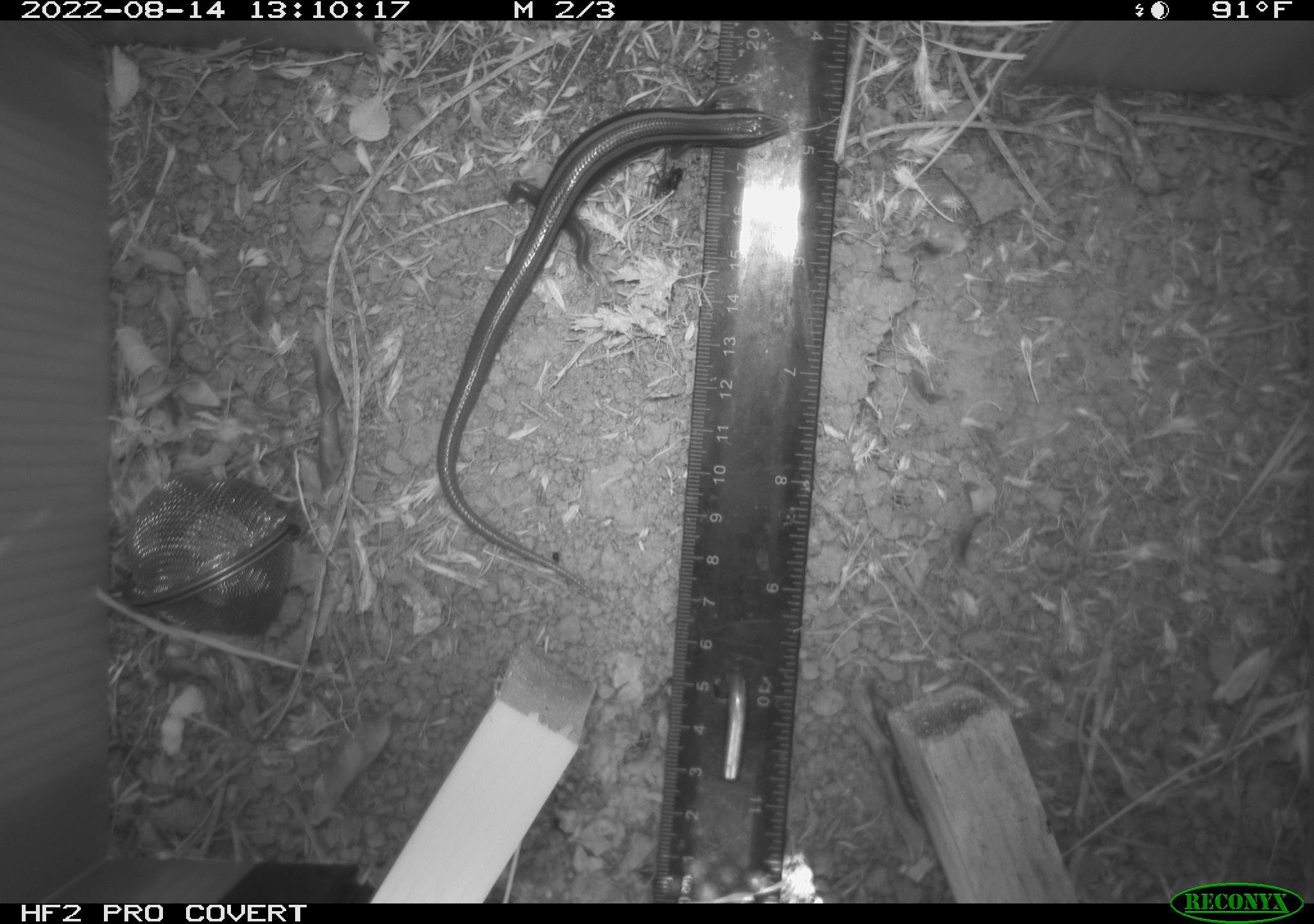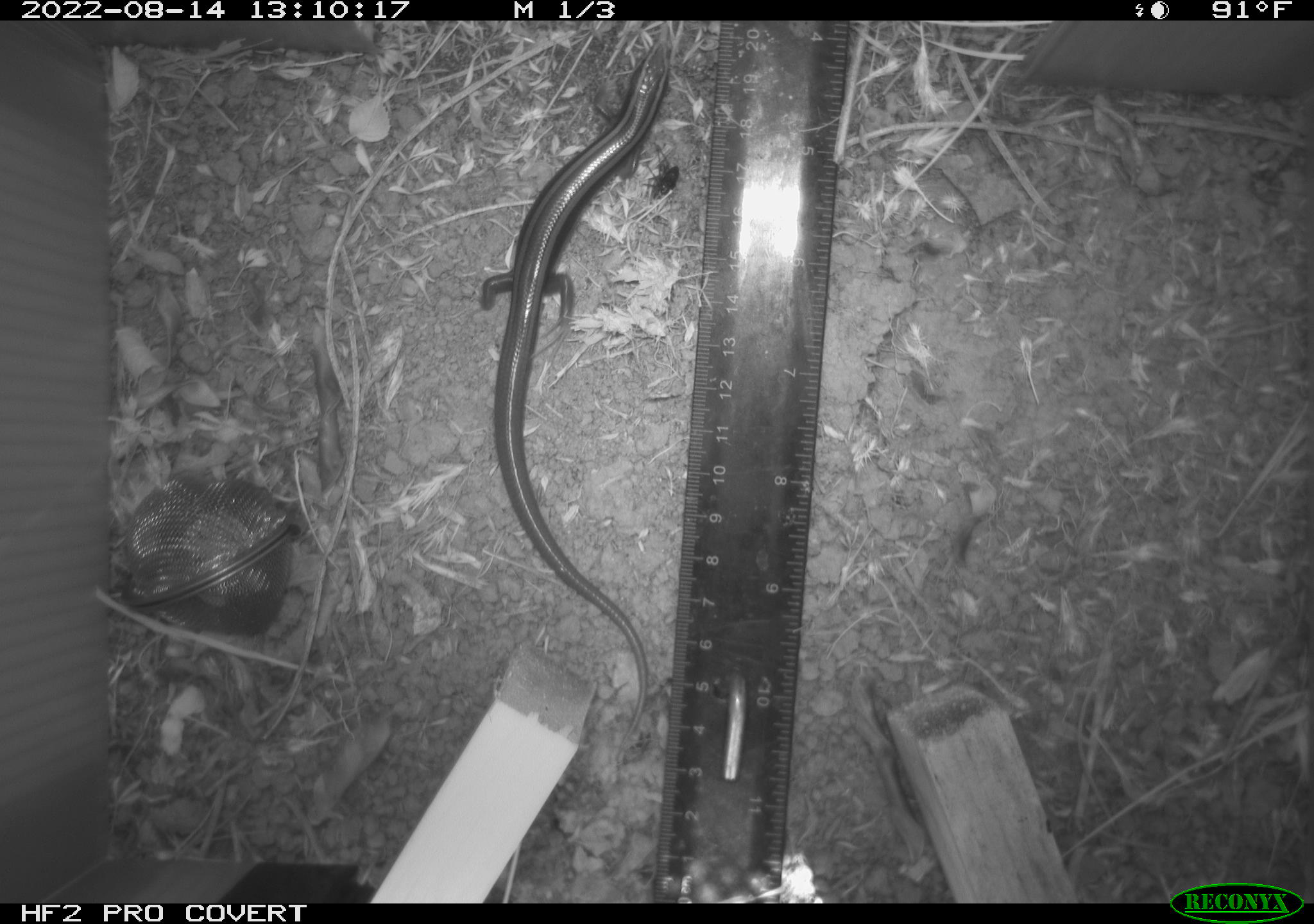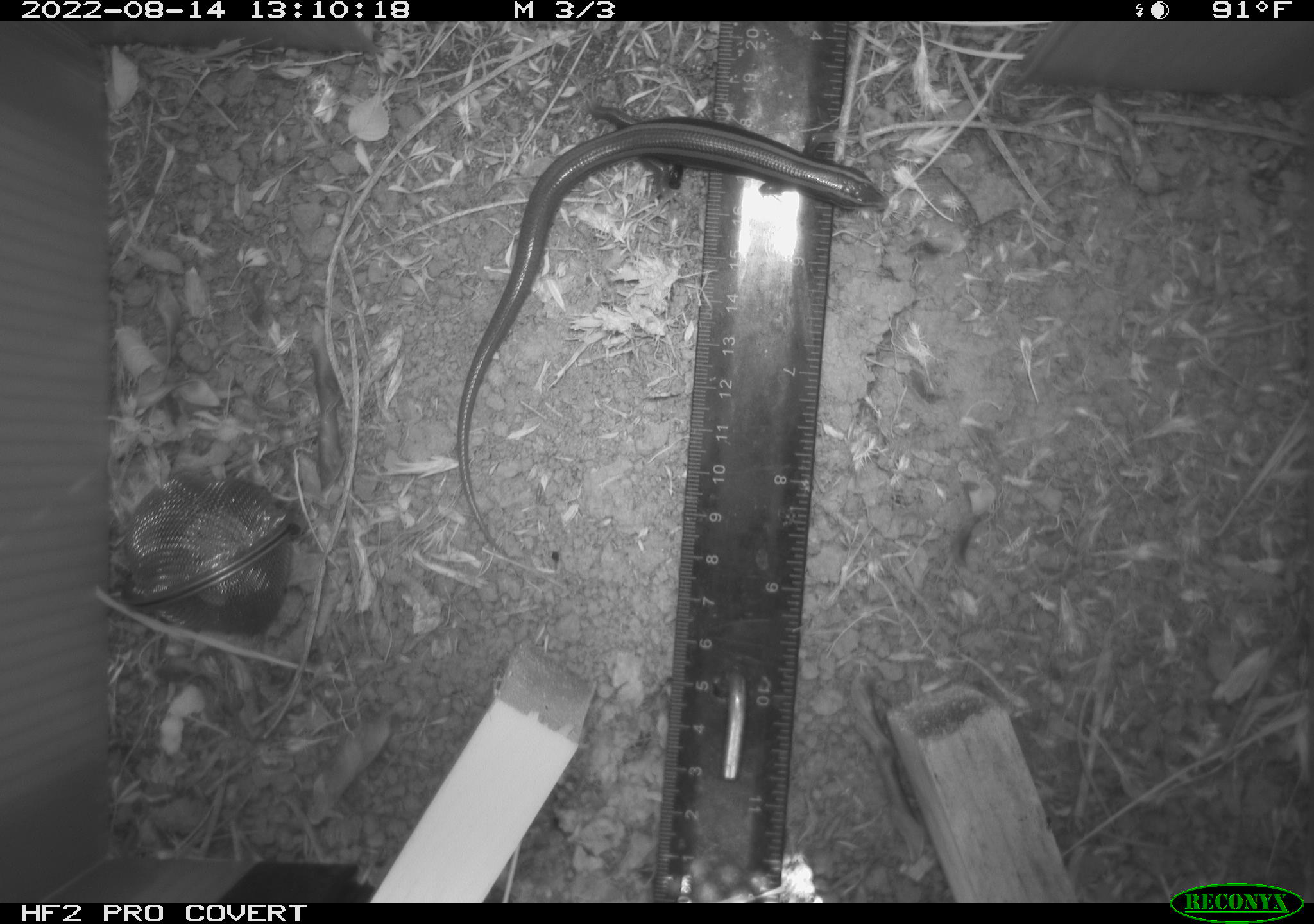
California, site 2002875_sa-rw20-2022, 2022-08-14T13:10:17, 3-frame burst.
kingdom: Animalia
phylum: Chordata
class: Reptilia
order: Squamata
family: Scincidae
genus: Plestiodon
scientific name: Plestiodon skiltonianus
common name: western skink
Western skink (Plestiodon skiltonianus).